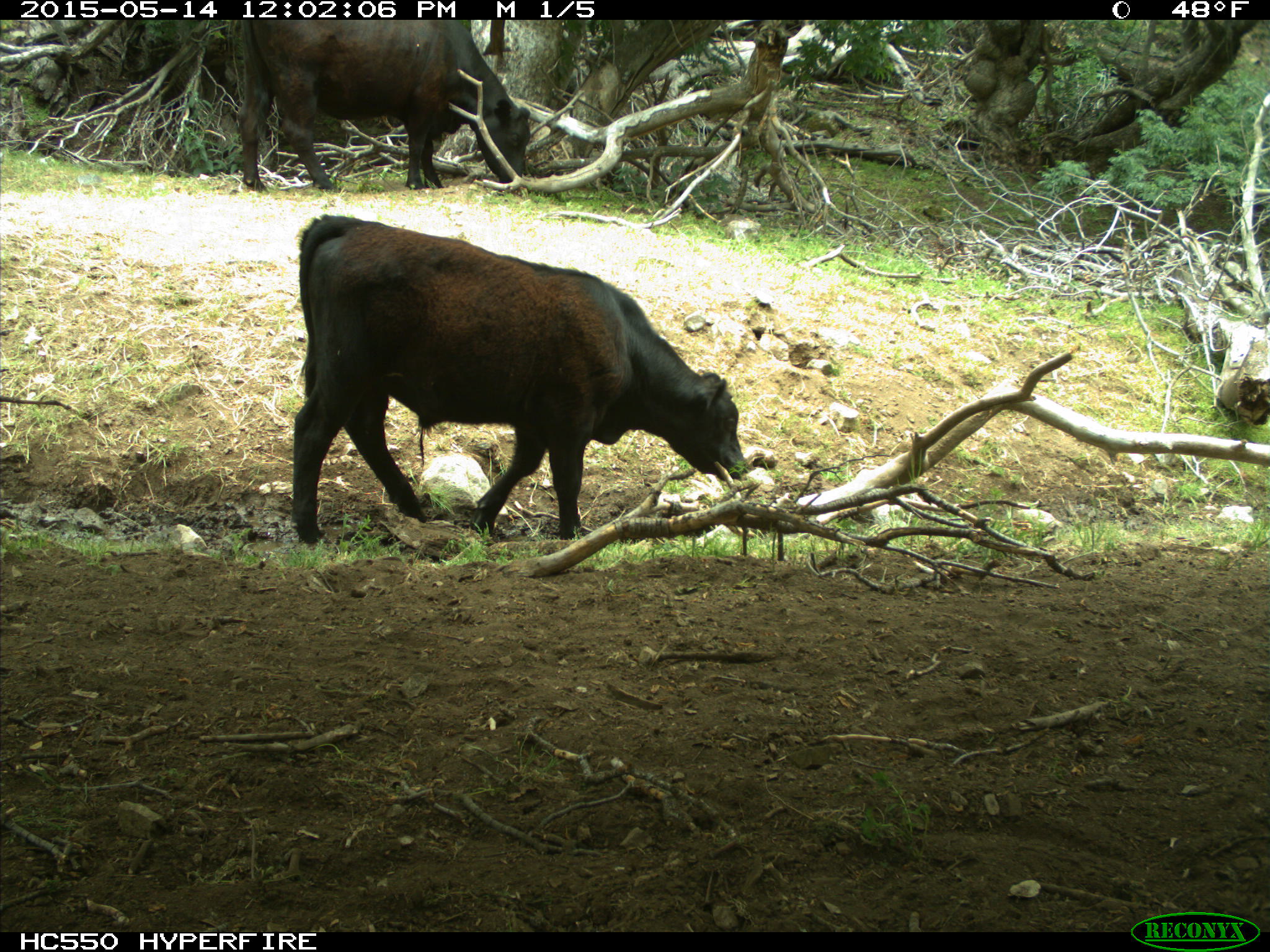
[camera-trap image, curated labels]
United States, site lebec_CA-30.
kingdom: Animalia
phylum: Chordata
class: Mammalia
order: Artiodactyla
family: Bovidae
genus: Bos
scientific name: Bos taurus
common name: domestic cow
Bos taurus (domestic cow).